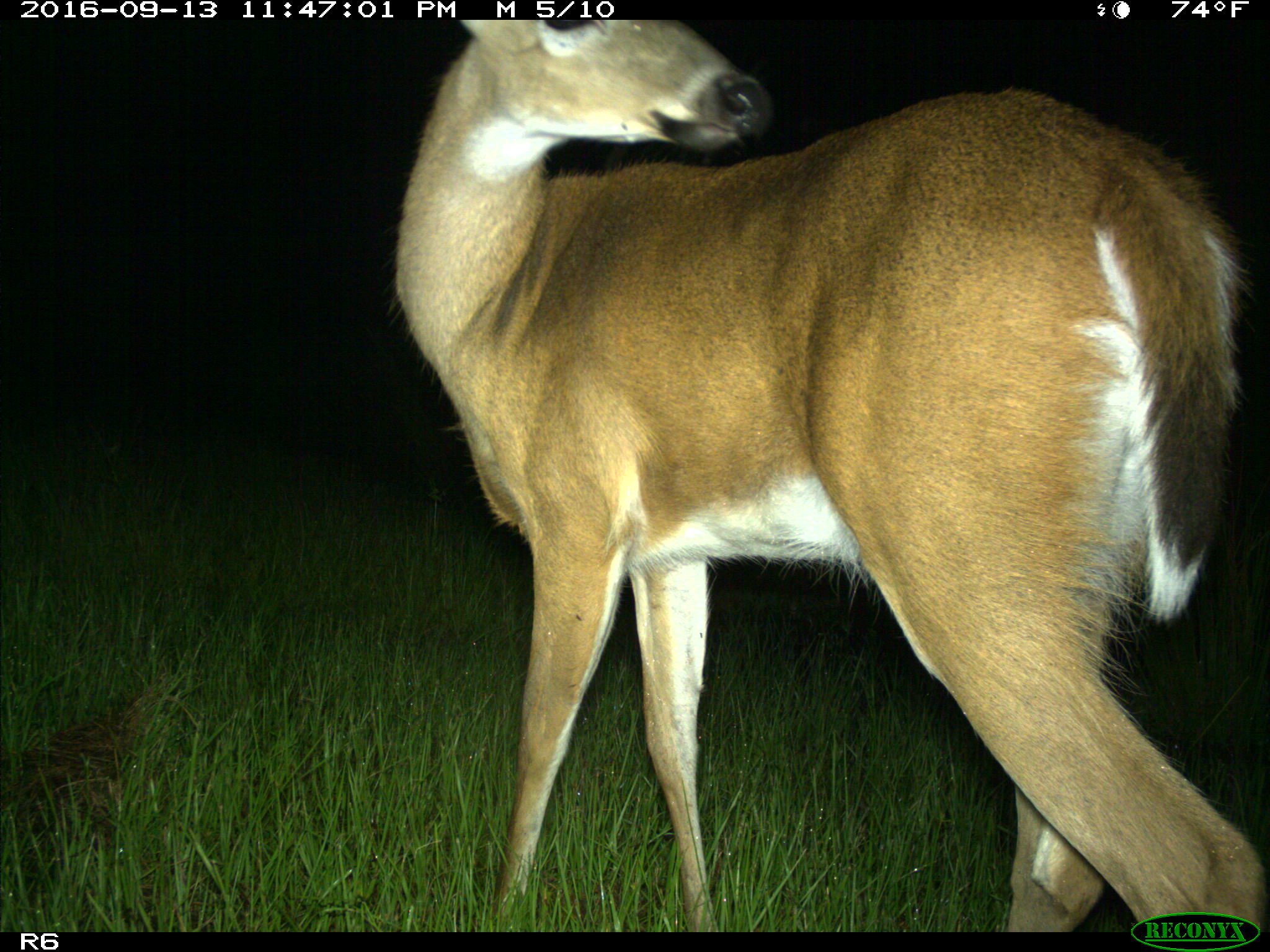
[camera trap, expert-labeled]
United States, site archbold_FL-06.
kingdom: Animalia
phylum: Chordata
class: Mammalia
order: Artiodactyla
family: Cervidae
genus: Odocoileus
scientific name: Odocoileus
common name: deer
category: unidentified deer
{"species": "unidentified deer (deer) (Odocoileus)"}